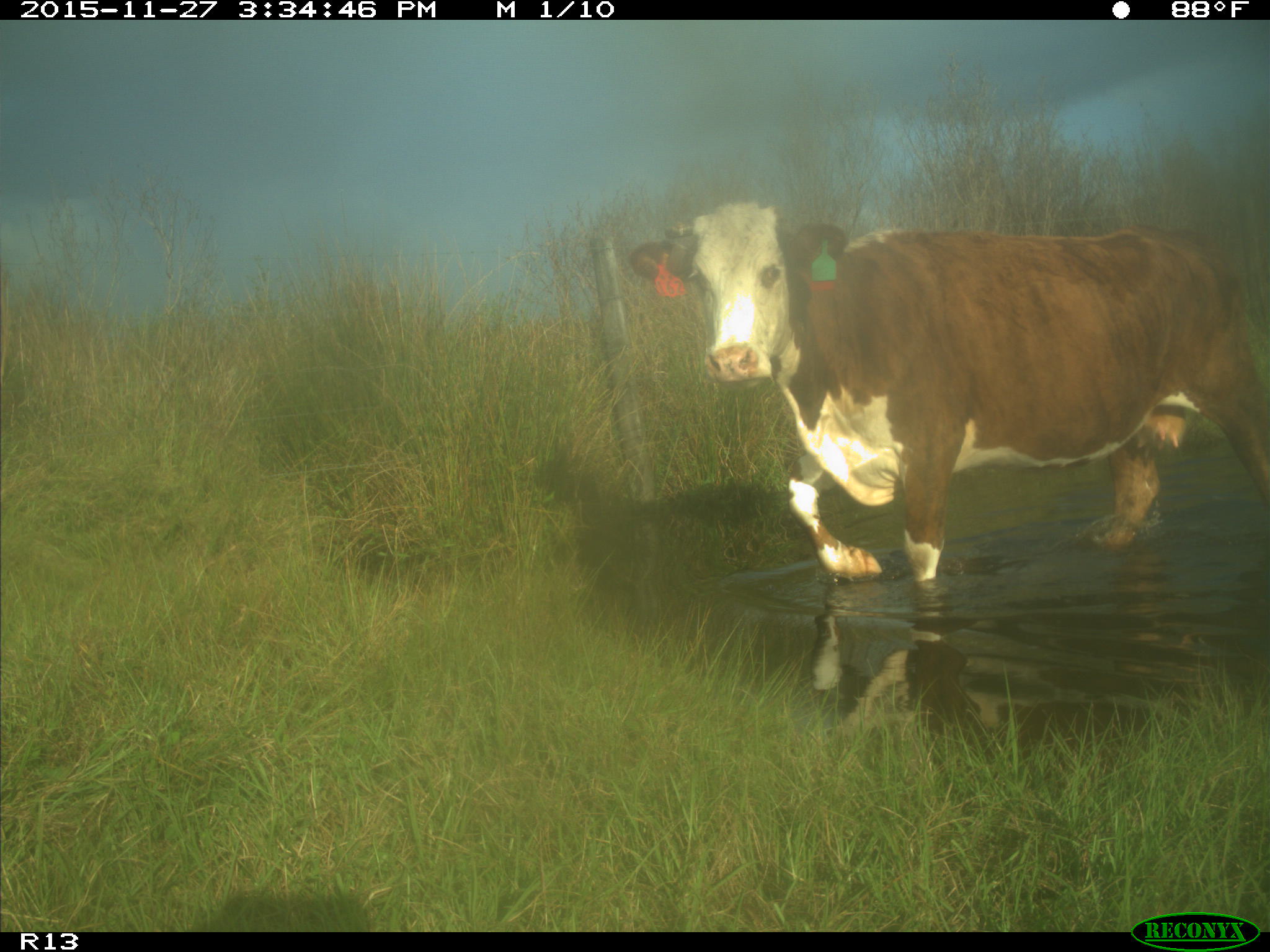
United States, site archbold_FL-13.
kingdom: Animalia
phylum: Chordata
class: Mammalia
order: Artiodactyla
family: Bovidae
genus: Bos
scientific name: Bos taurus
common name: domestic cow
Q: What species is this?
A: Bos taurus (domestic cow).